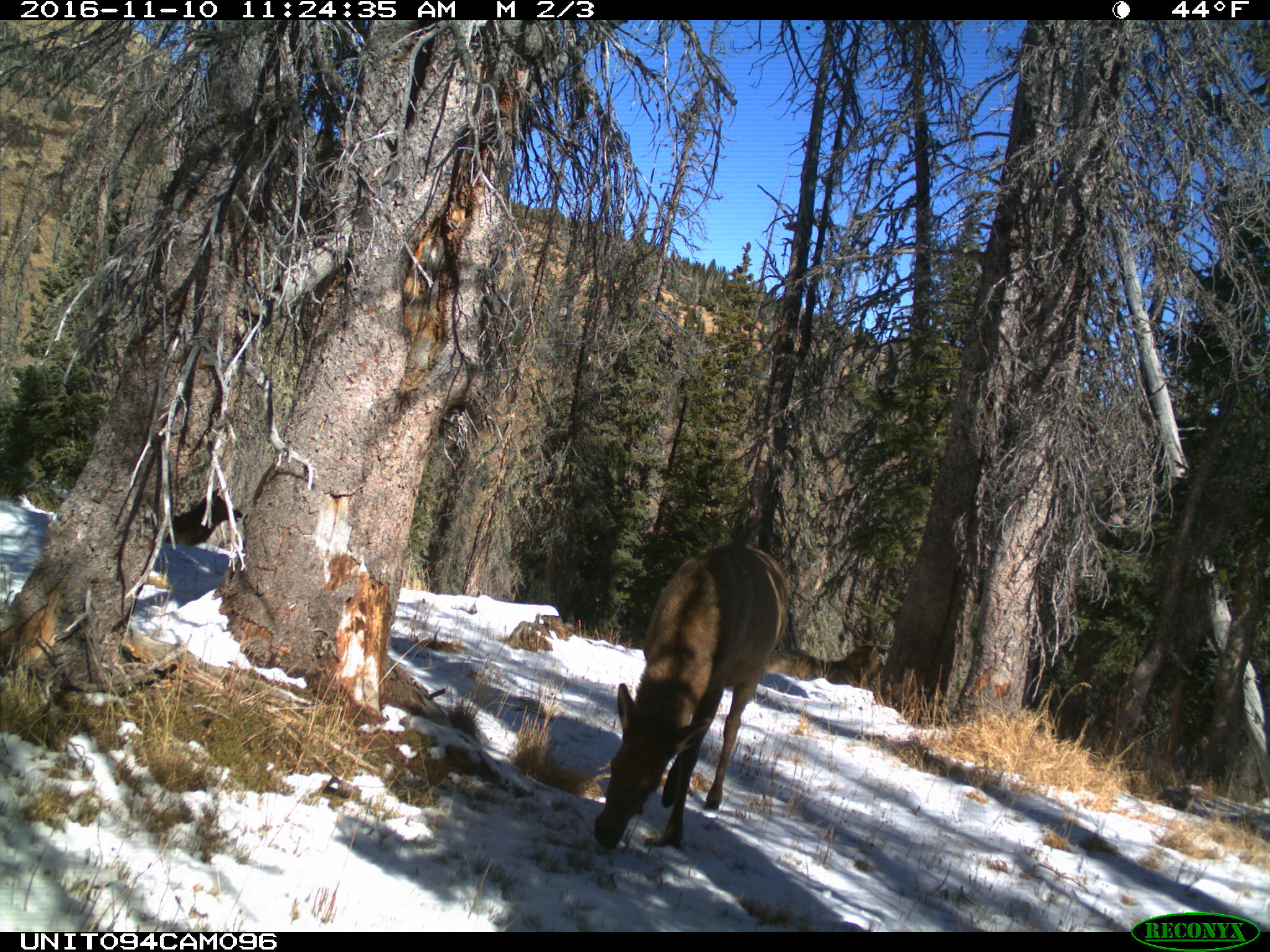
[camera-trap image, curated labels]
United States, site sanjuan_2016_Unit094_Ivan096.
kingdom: Animalia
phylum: Chordata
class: Mammalia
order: Artiodactyla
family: Cervidae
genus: Cervus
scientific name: Cervus elaphus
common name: red deer